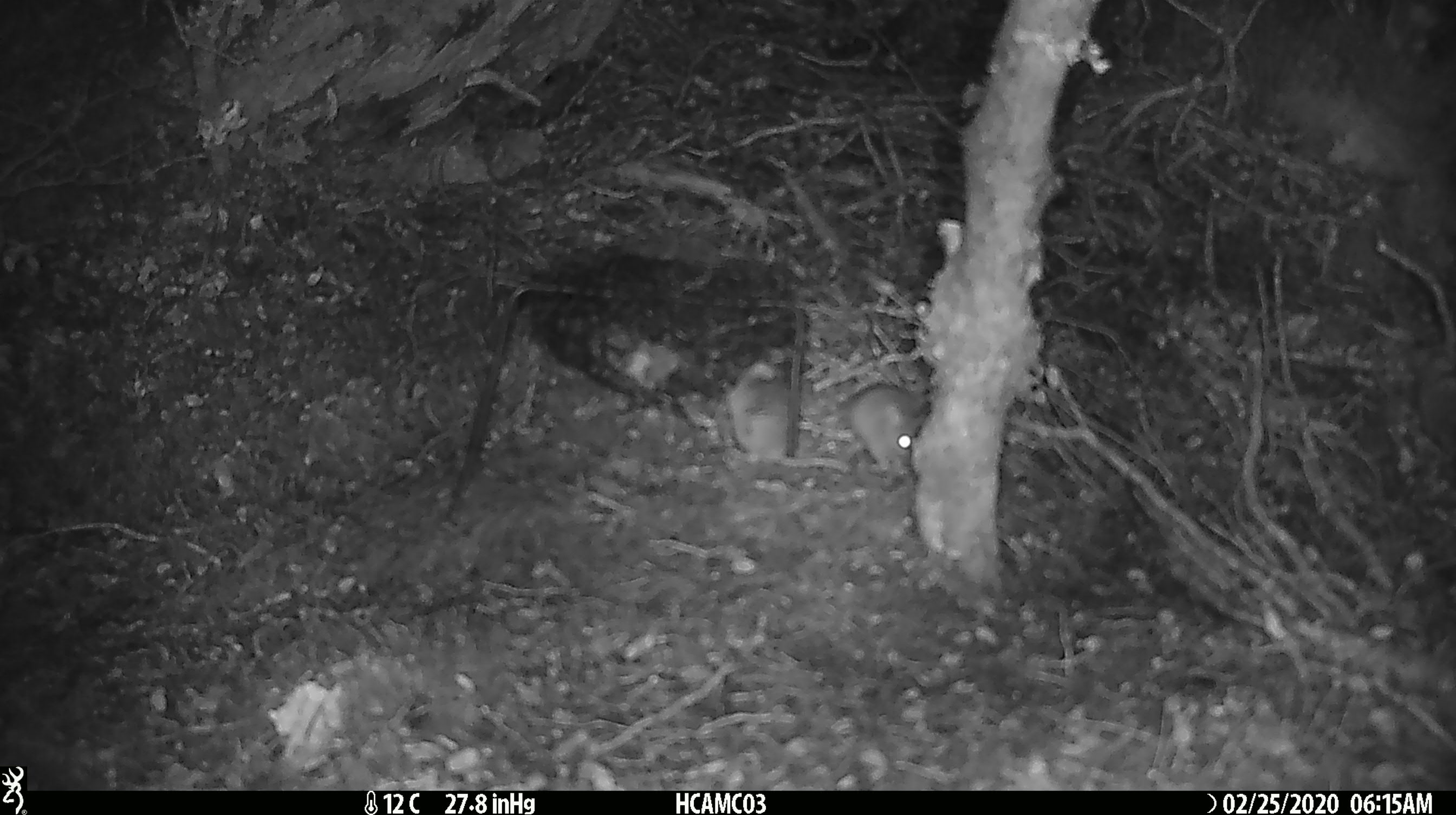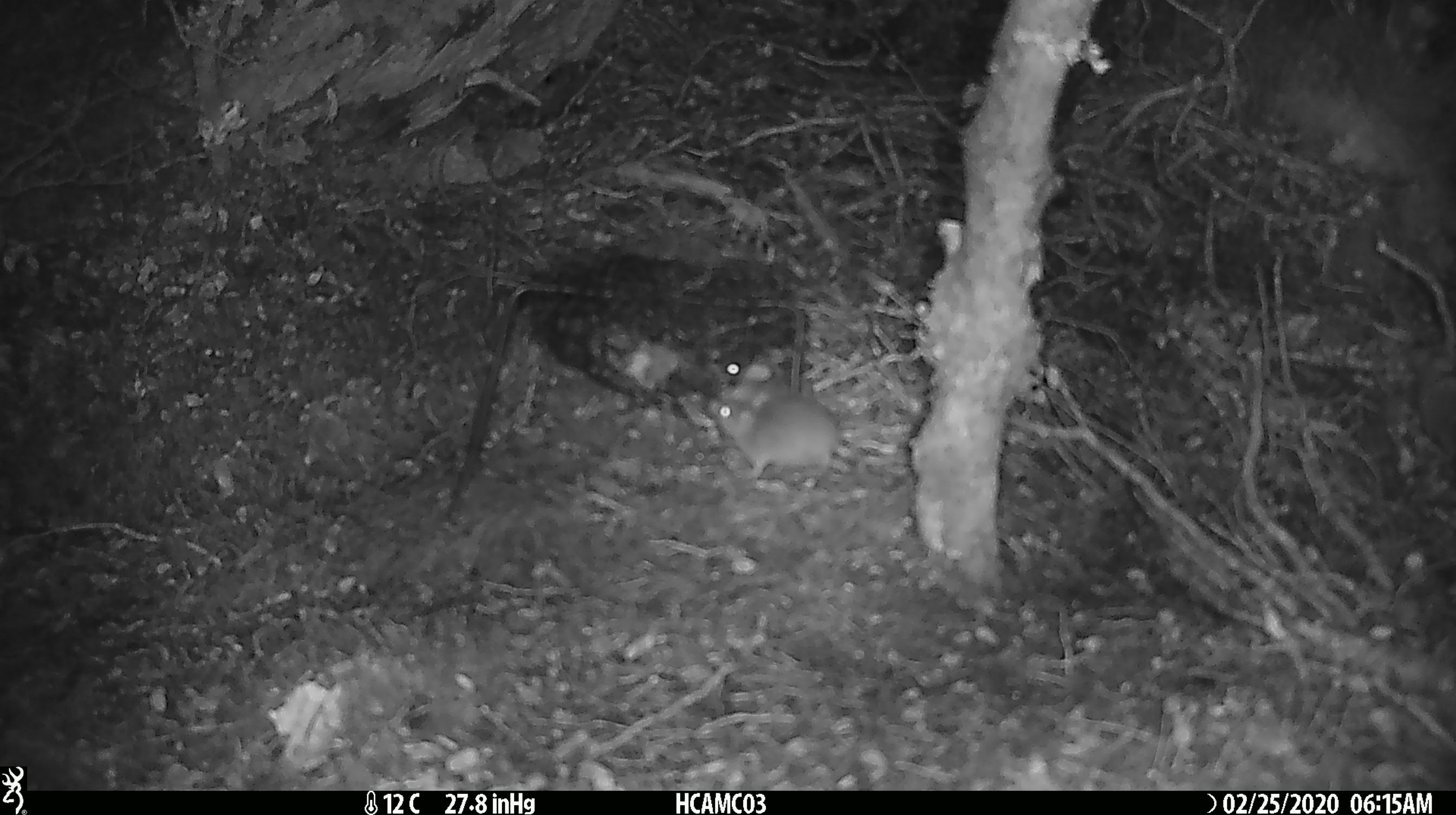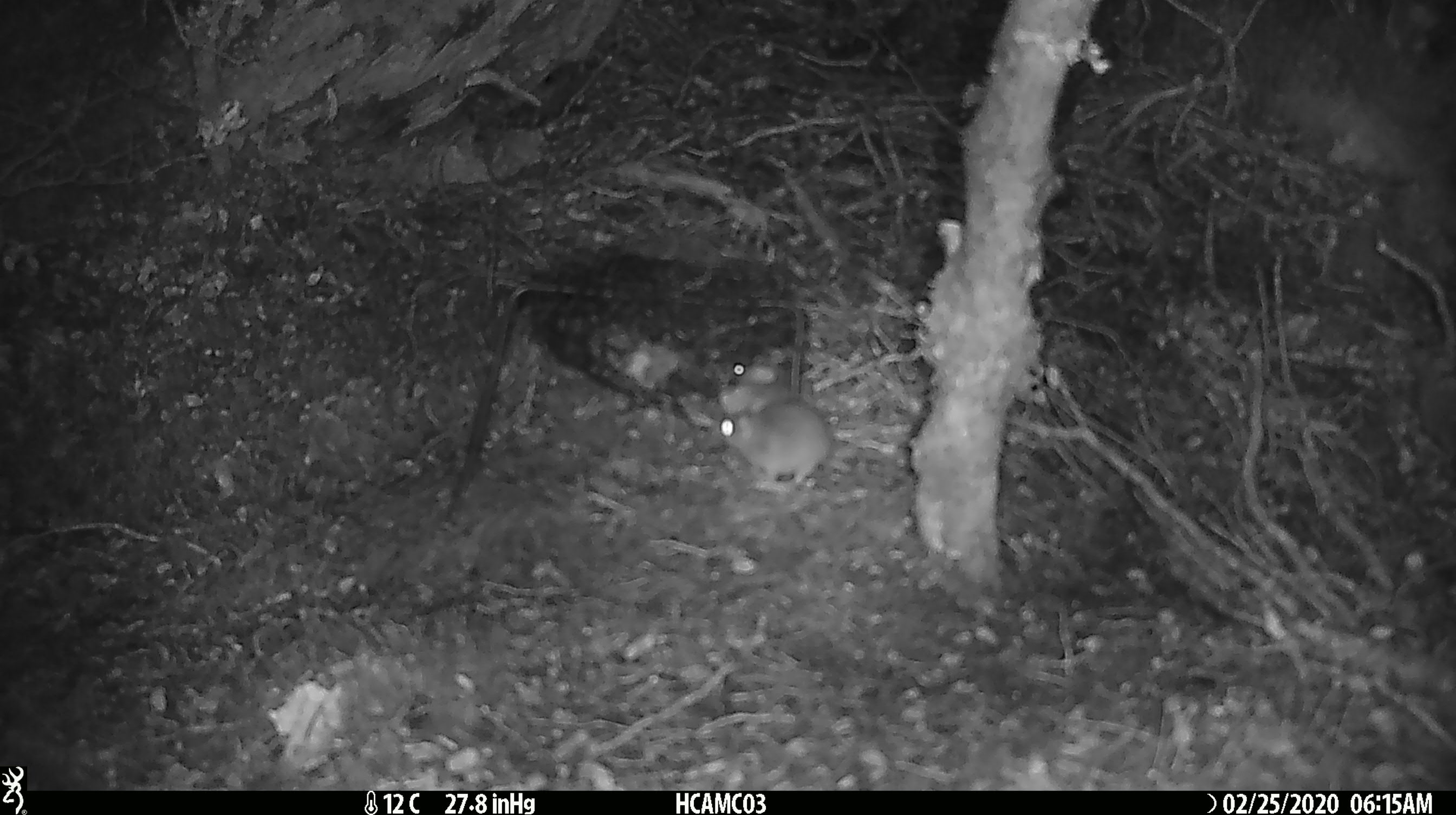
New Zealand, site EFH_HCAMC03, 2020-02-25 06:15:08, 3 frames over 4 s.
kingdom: Animalia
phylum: Chordata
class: Mammalia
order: Rodentia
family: Muridae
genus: Mus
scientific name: Mus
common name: mouse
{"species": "mouse (Mus)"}